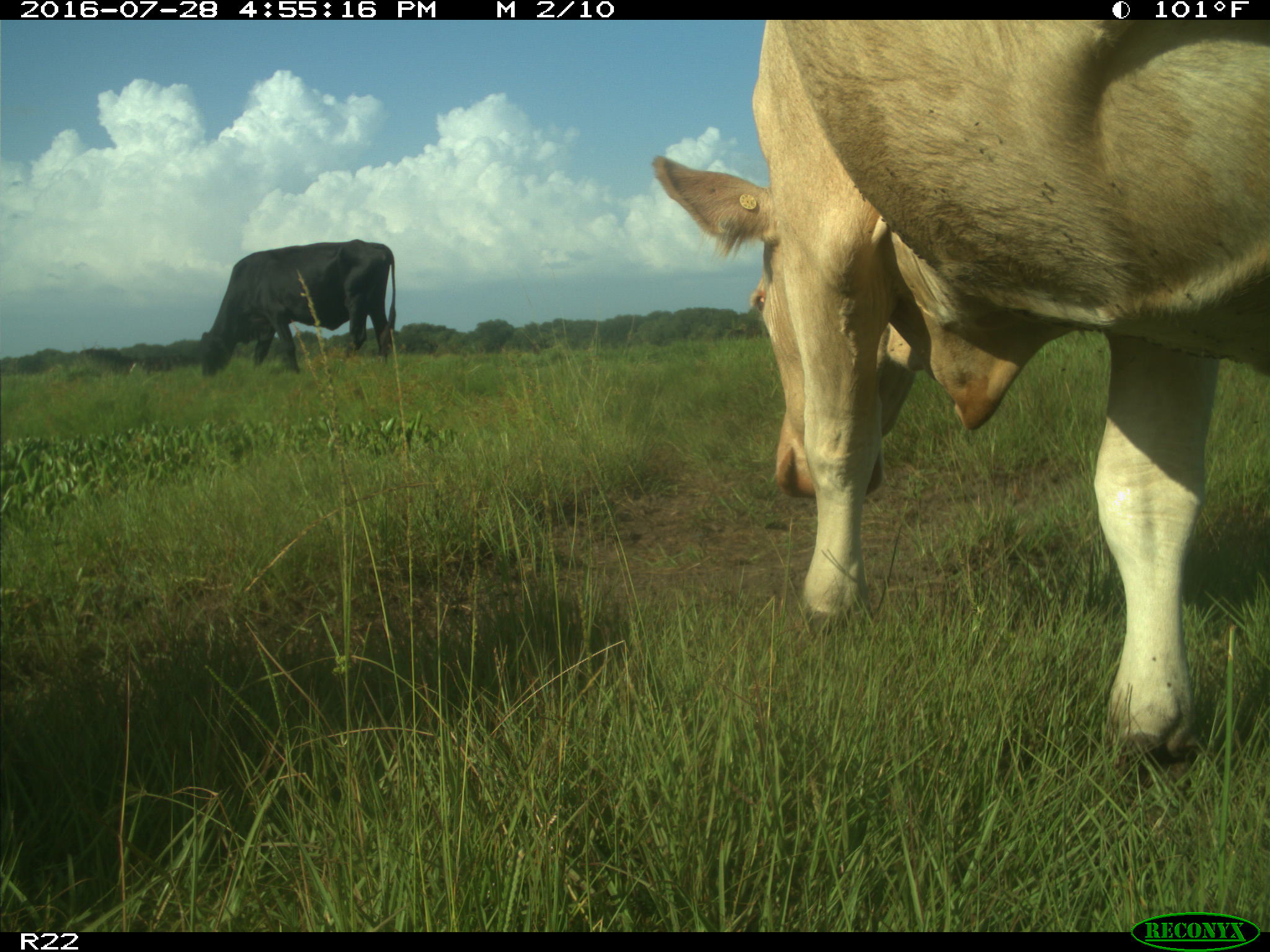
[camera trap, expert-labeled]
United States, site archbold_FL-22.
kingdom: Animalia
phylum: Chordata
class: Mammalia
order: Artiodactyla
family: Bovidae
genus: Bos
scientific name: Bos taurus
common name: domestic cow